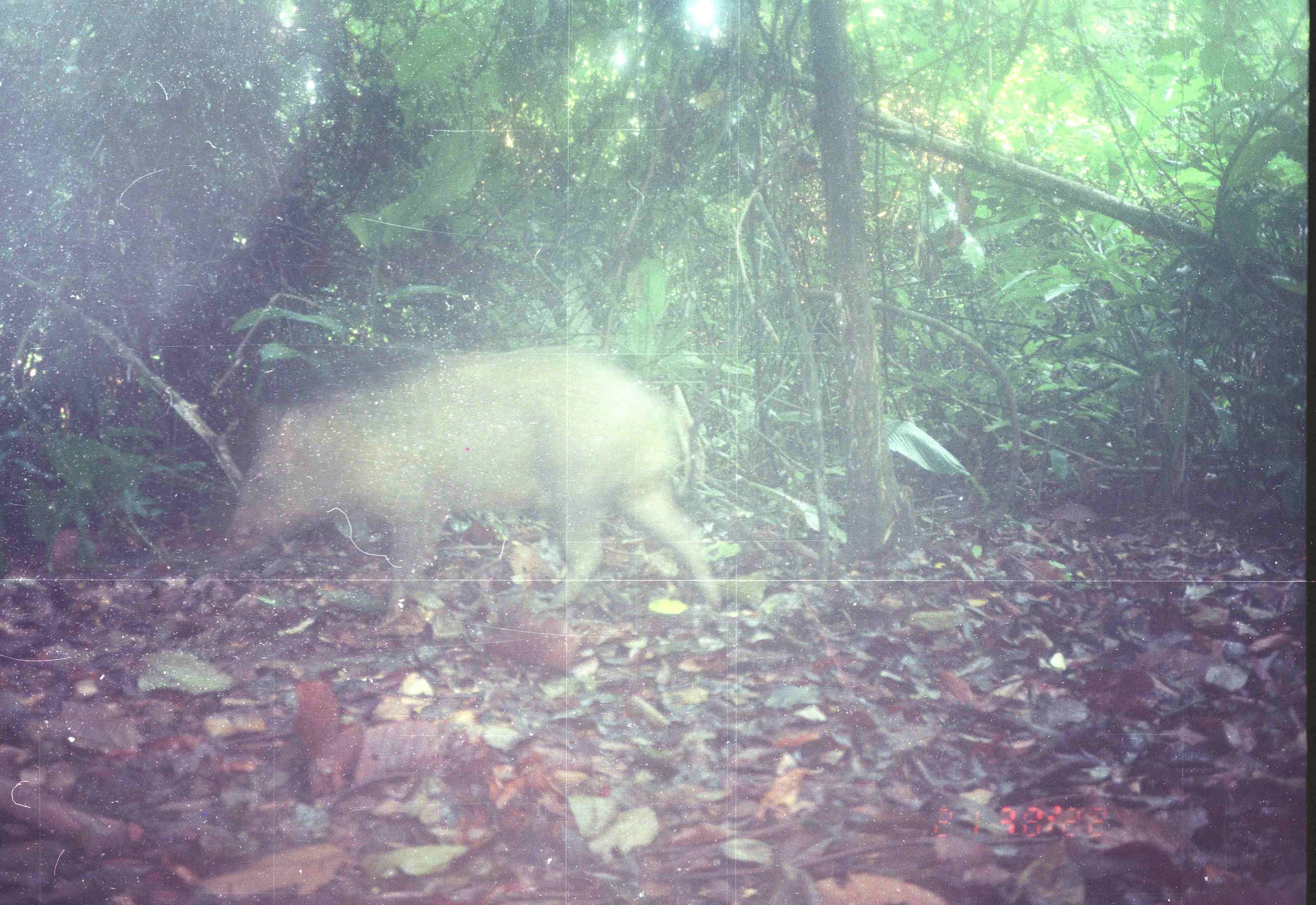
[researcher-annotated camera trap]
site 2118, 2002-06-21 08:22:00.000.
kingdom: Animalia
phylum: Chordata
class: Mammalia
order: Artiodactyla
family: Suidae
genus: Sus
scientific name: Sus scrofa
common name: wild boar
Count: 1.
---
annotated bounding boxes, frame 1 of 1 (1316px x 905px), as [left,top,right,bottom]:
sus scrofa: [222,344,723,622]